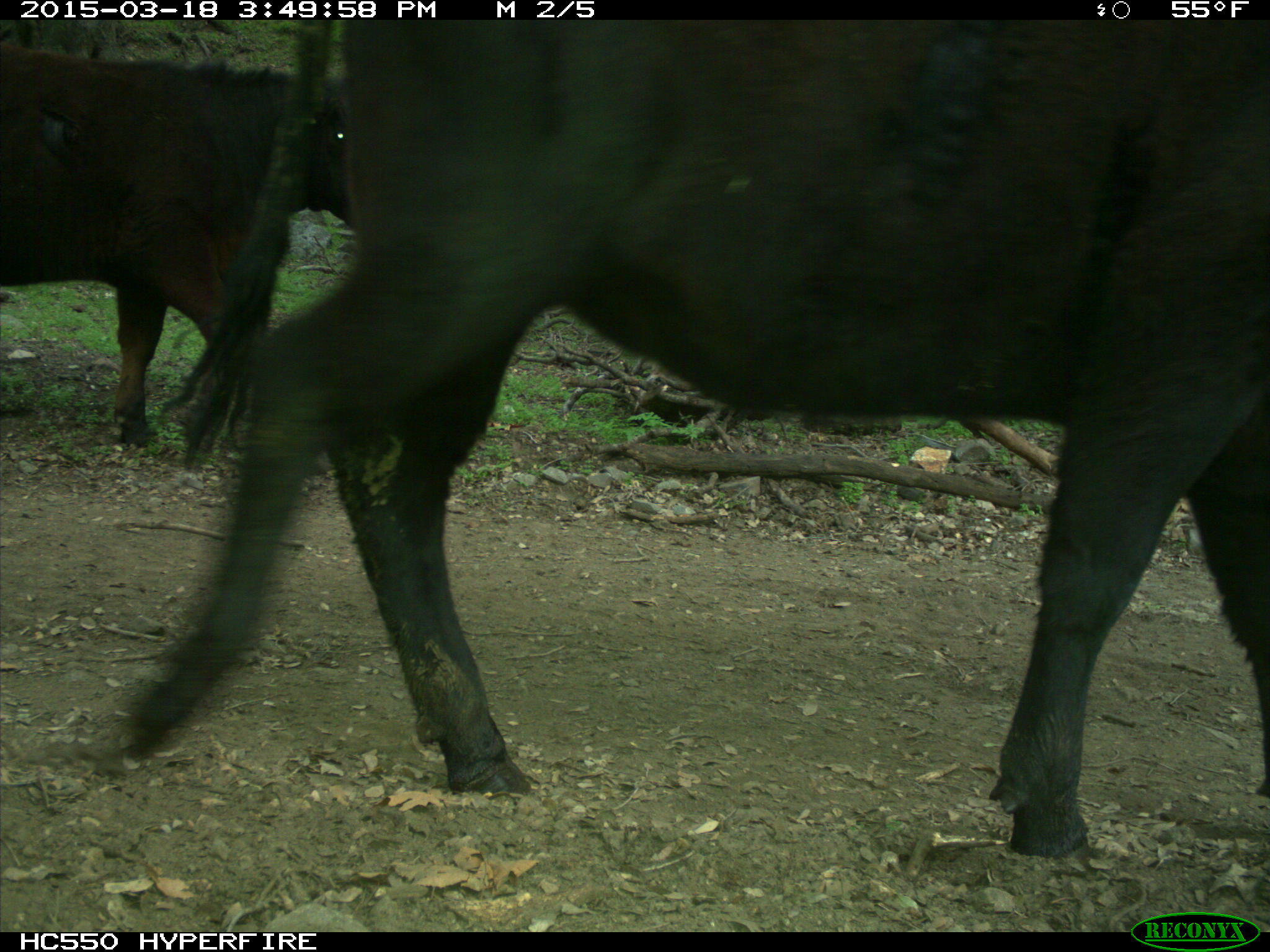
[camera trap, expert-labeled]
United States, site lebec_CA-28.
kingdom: Animalia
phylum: Chordata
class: Mammalia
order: Artiodactyla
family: Bovidae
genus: Bos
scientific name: Bos taurus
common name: domestic cow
Bos taurus (domestic cow).